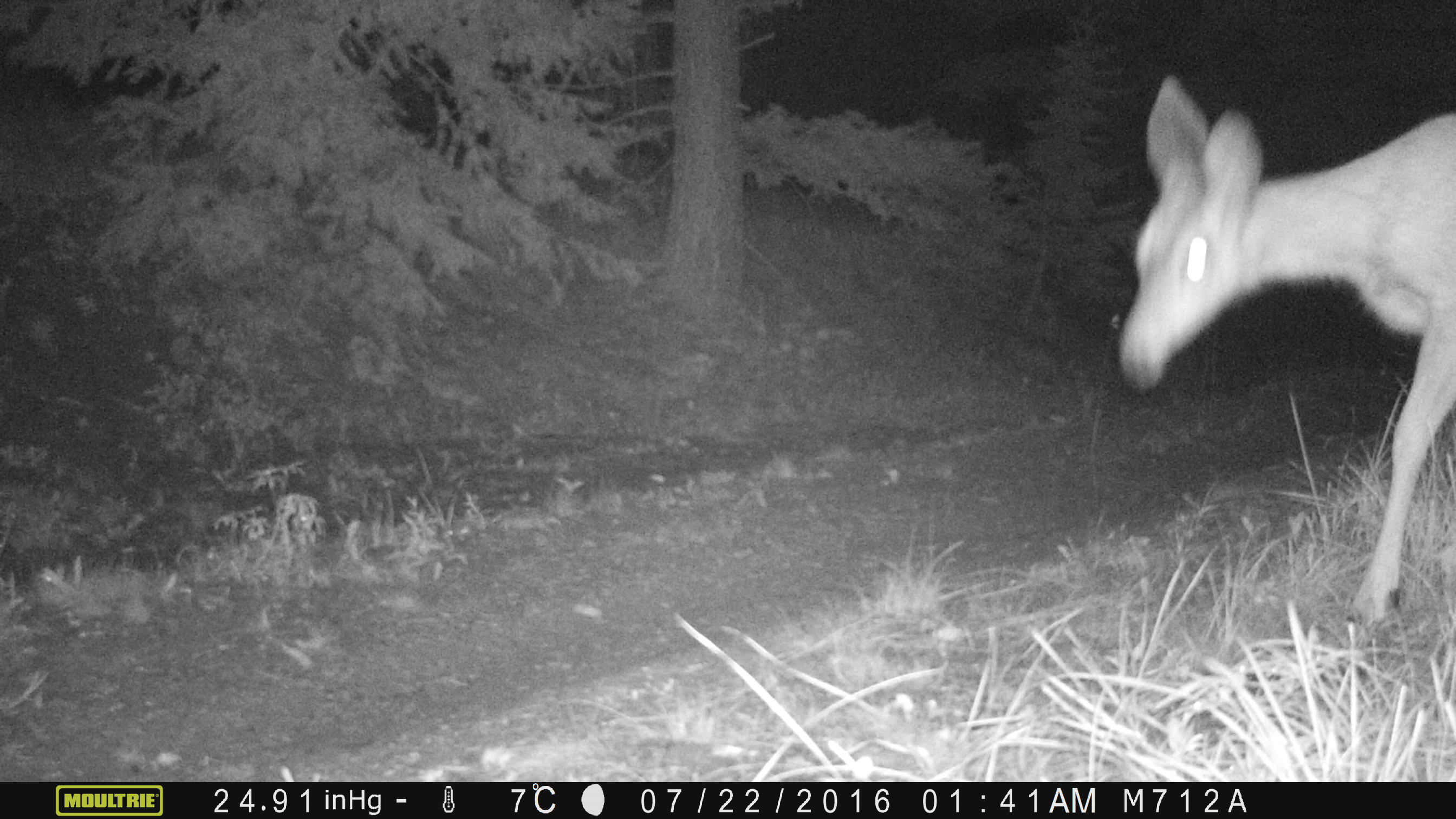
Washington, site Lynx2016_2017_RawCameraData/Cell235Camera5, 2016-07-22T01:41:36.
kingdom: Animalia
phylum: Chordata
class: Mammalia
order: Artiodactyla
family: Cervidae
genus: Odocoileus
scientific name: Odocoileus hemionus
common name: mule deer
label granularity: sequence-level